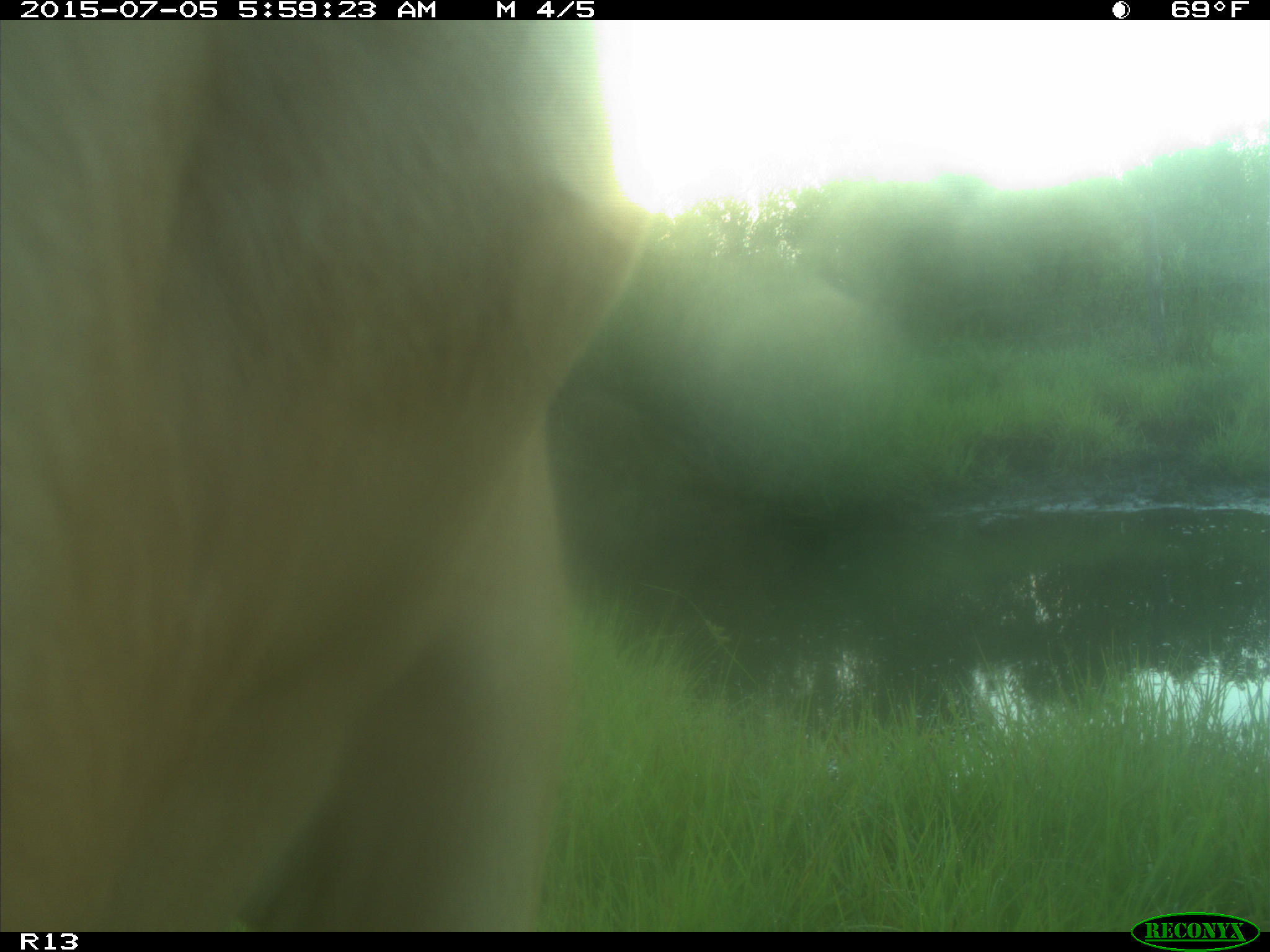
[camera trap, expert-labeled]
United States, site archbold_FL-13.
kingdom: Animalia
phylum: Chordata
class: Mammalia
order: Artiodactyla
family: Bovidae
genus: Bos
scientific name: Bos taurus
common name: domestic cow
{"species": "Bos taurus (domestic cow)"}